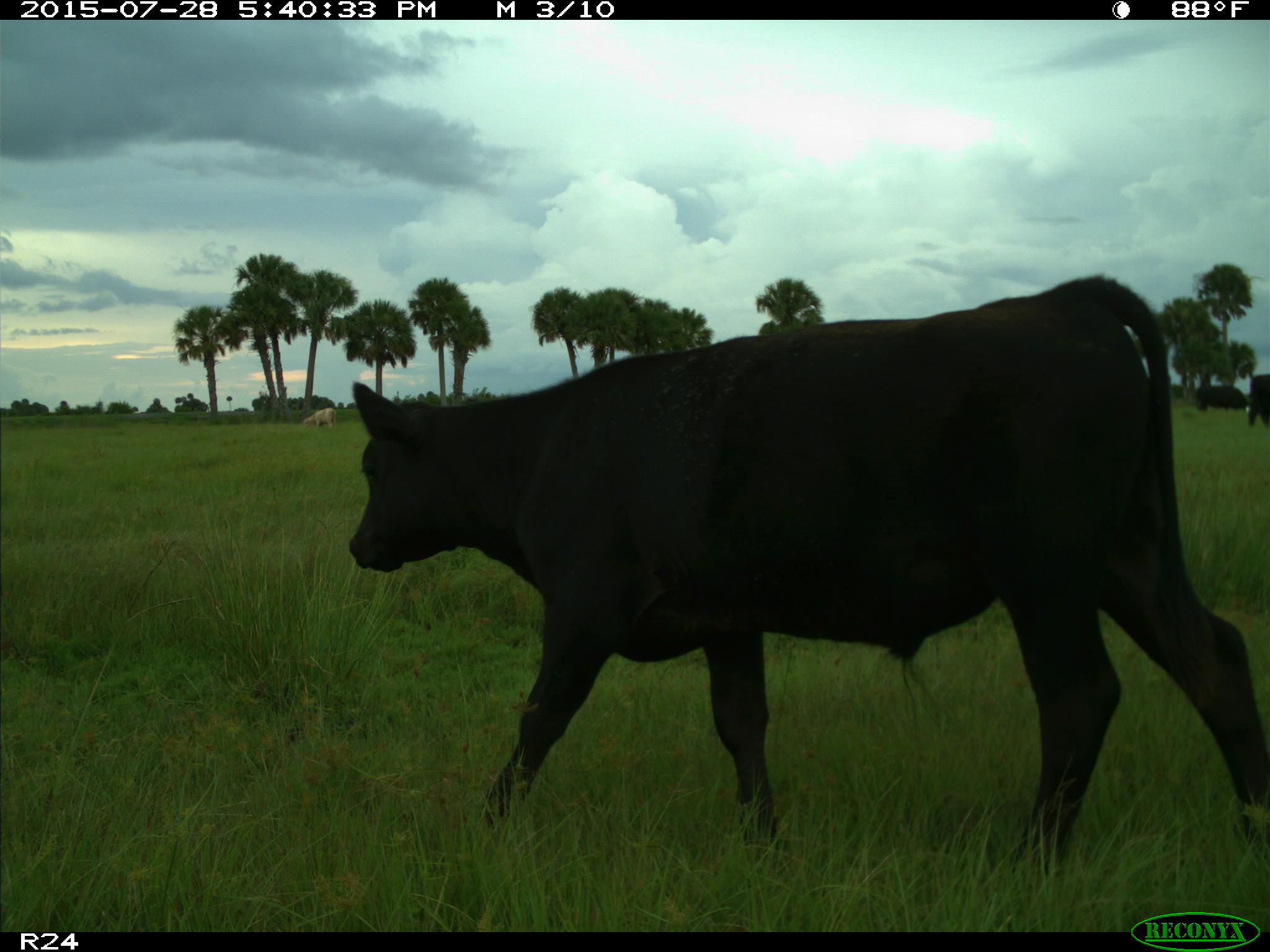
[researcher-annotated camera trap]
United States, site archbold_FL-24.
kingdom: Animalia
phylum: Chordata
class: Mammalia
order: Artiodactyla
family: Bovidae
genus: Bos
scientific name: Bos taurus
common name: domestic cow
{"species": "Bos taurus (domestic cow)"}